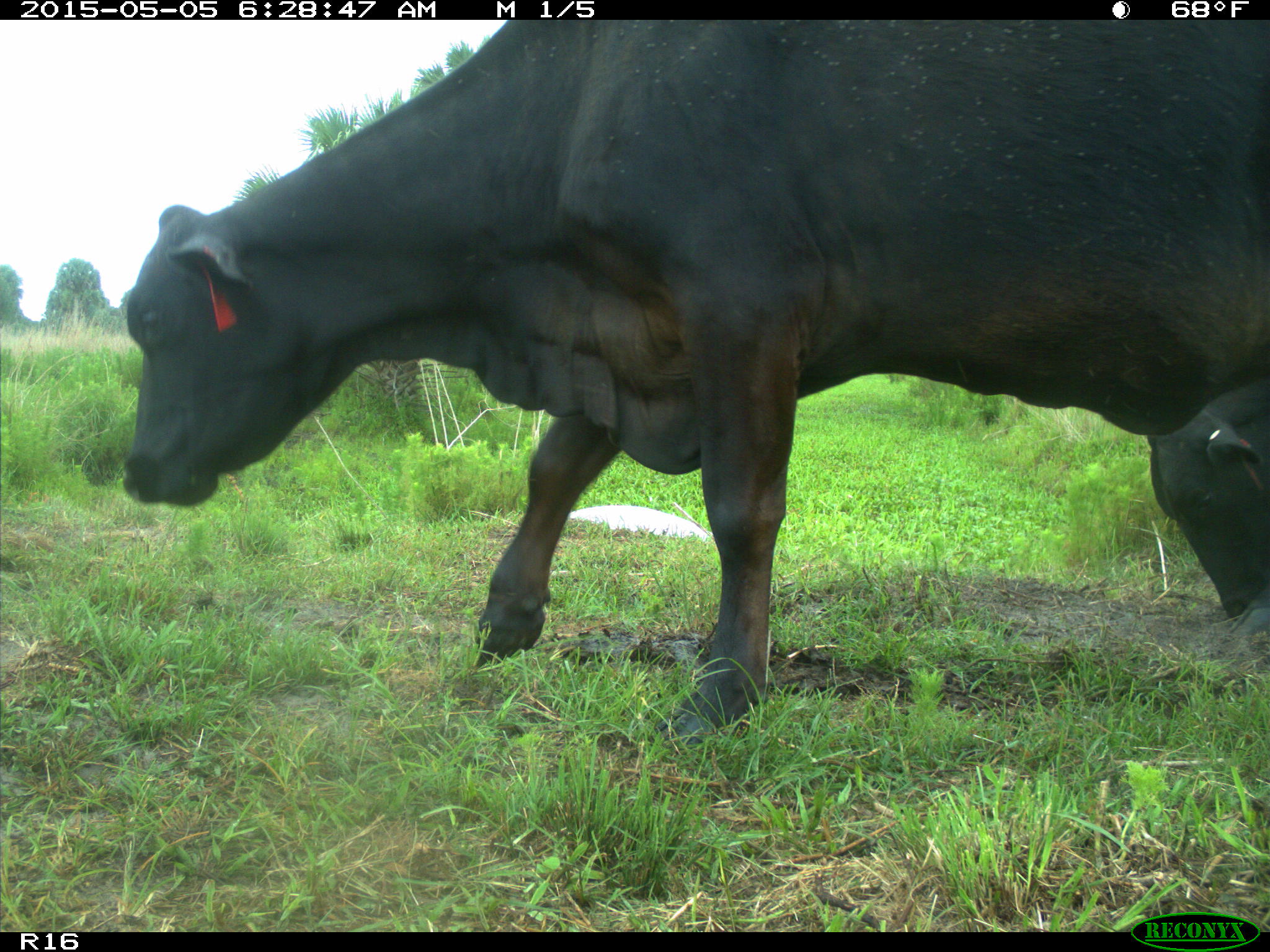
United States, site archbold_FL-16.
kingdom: Animalia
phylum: Chordata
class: Mammalia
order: Artiodactyla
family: Bovidae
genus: Bos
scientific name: Bos taurus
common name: domestic cow